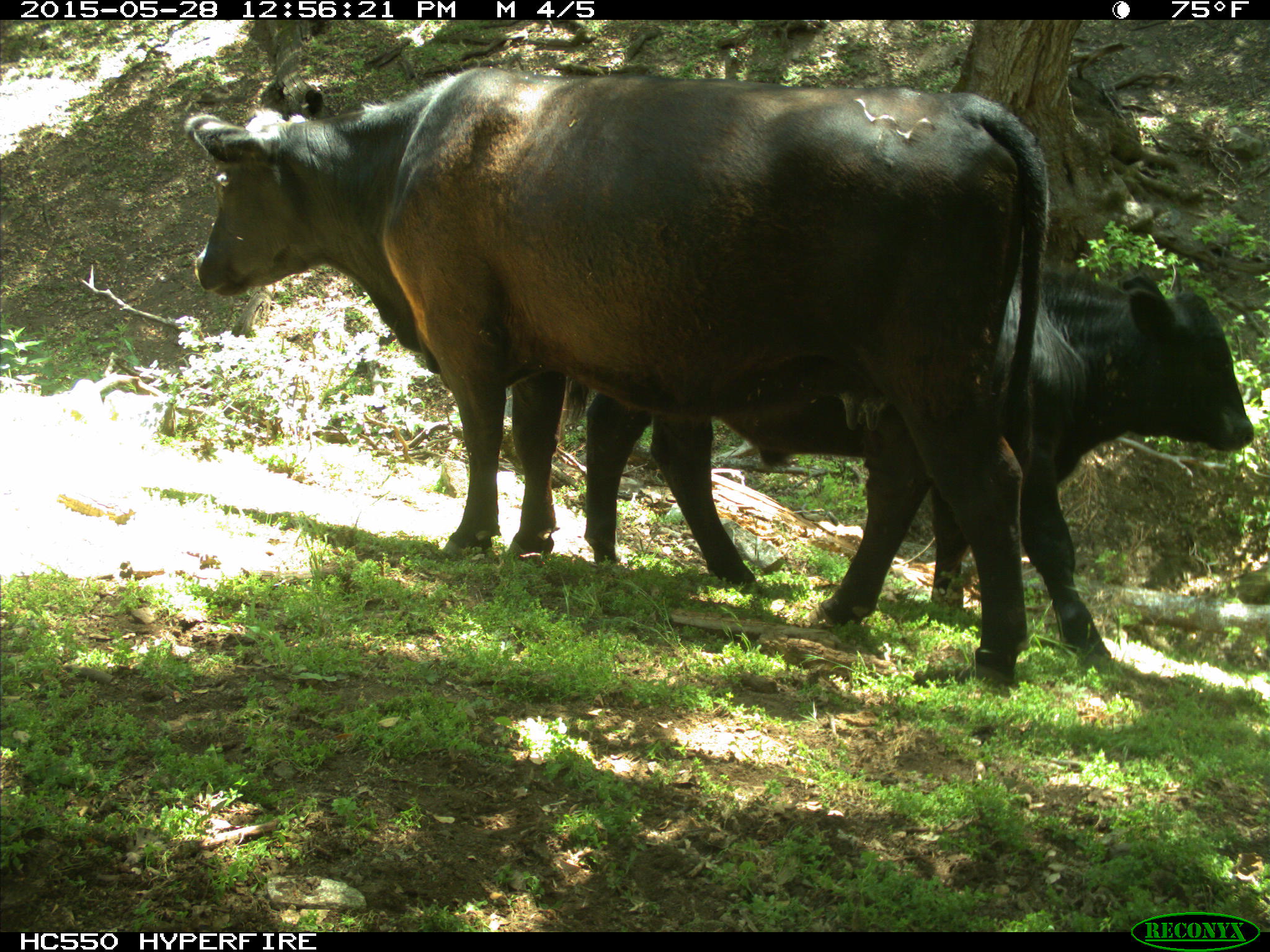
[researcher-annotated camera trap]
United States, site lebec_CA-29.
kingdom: Animalia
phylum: Chordata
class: Mammalia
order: Artiodactyla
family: Bovidae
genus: Bos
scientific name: Bos taurus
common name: domestic cow